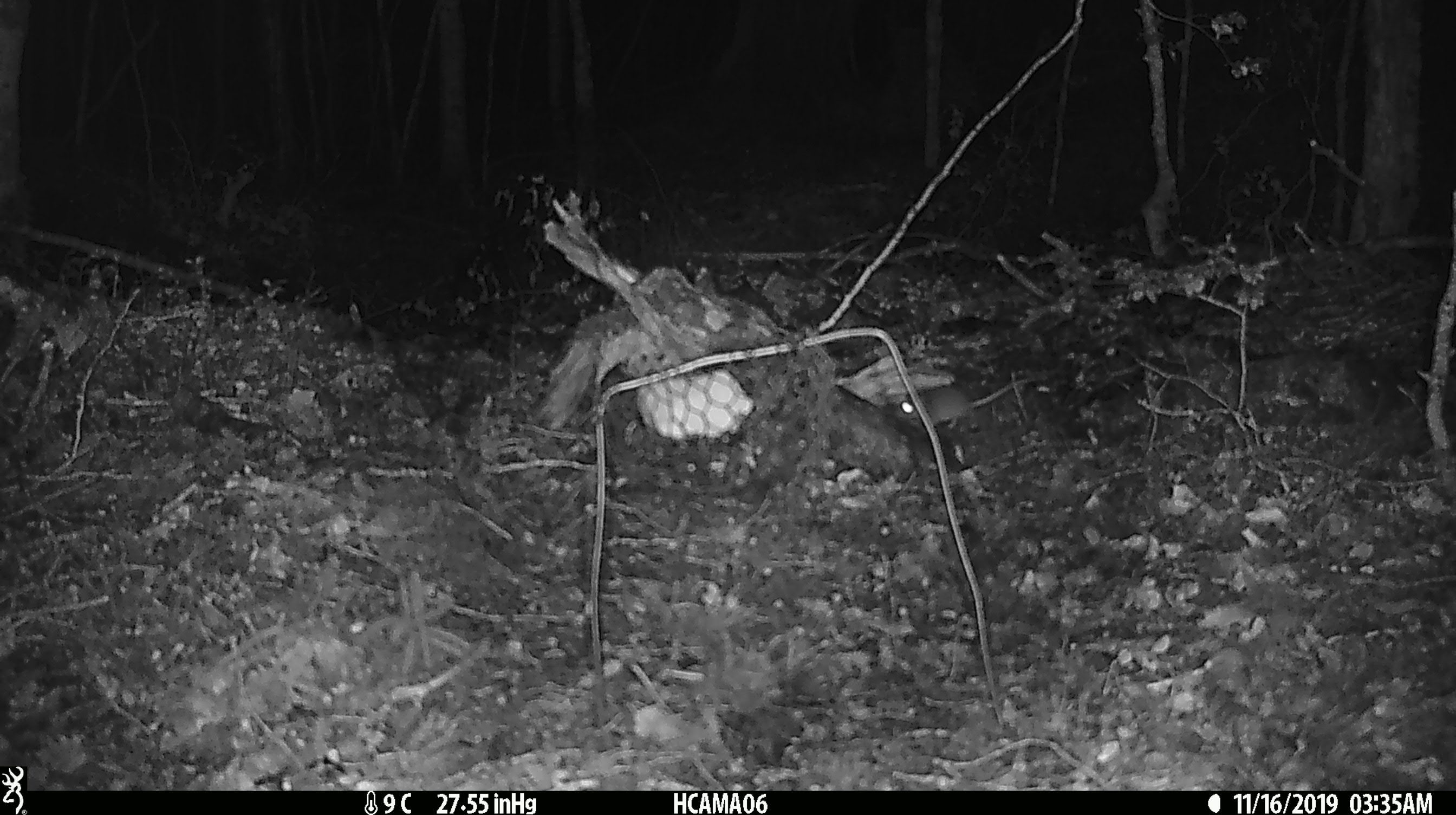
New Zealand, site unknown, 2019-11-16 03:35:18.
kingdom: Animalia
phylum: Chordata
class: Mammalia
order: Rodentia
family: Muridae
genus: Mus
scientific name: Mus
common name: mouse